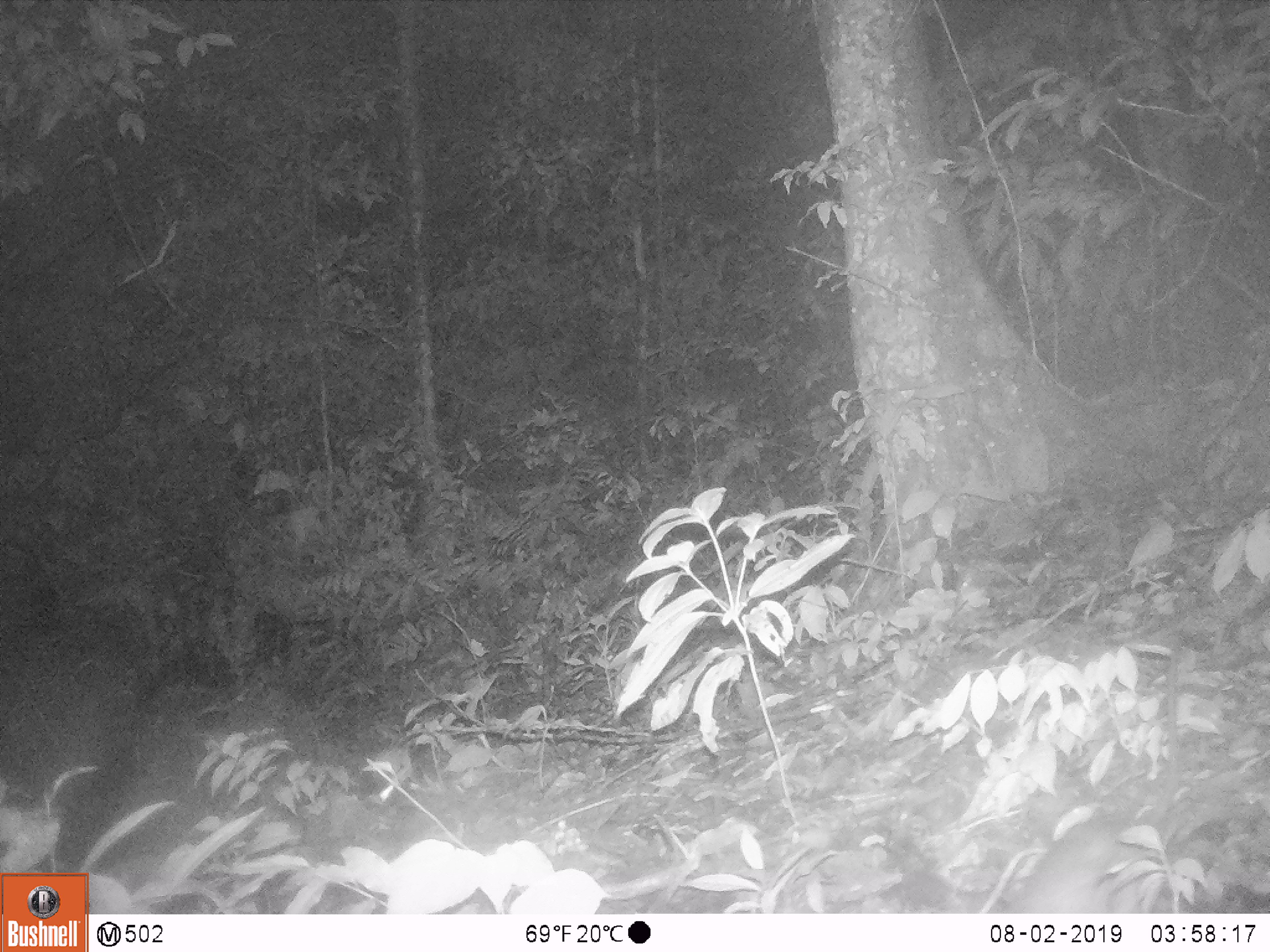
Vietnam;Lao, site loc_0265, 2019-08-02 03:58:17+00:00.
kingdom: Animalia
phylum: Chordata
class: Mammalia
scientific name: Mammalia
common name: mammal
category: unidentified small mammal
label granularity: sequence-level